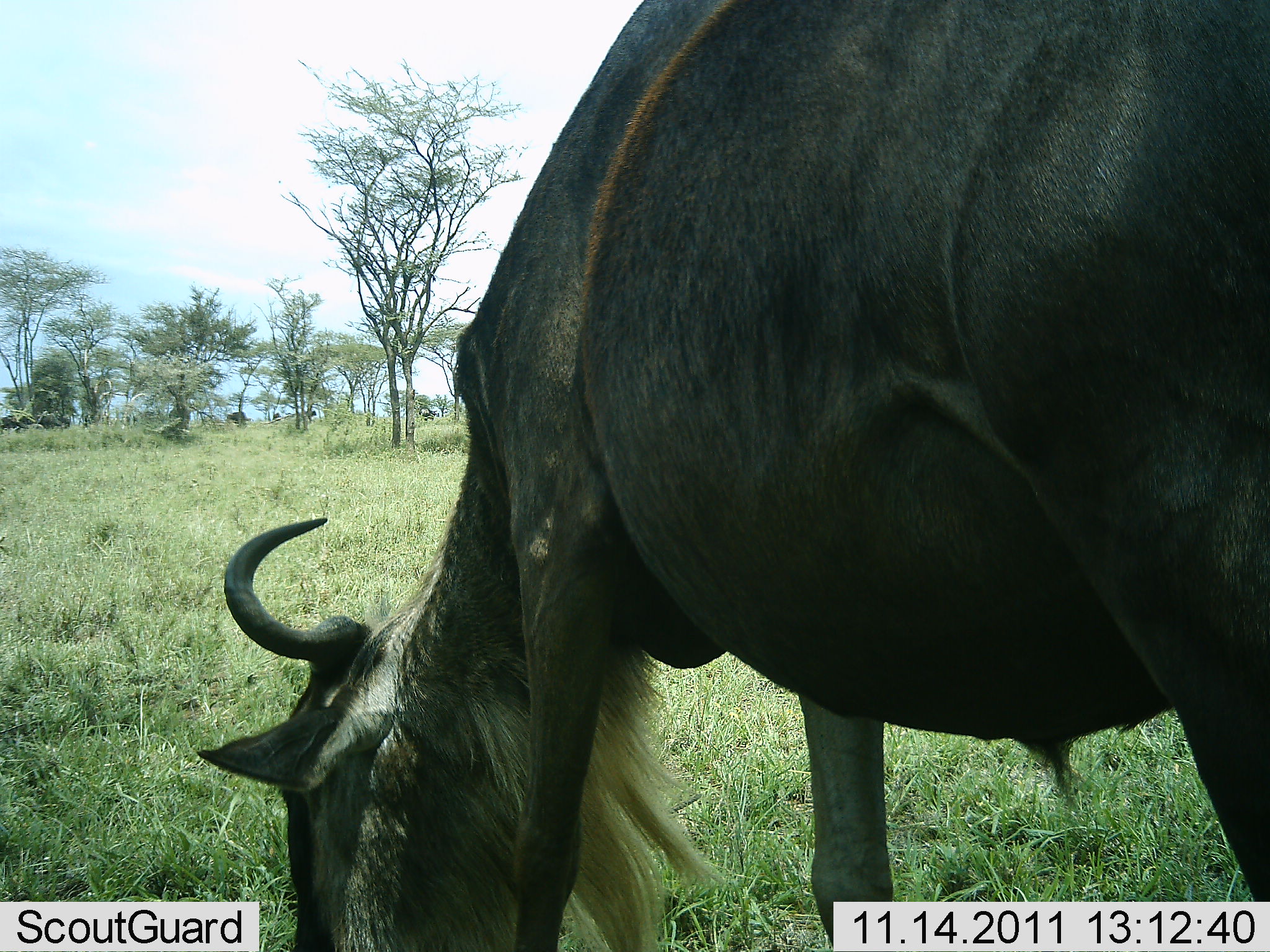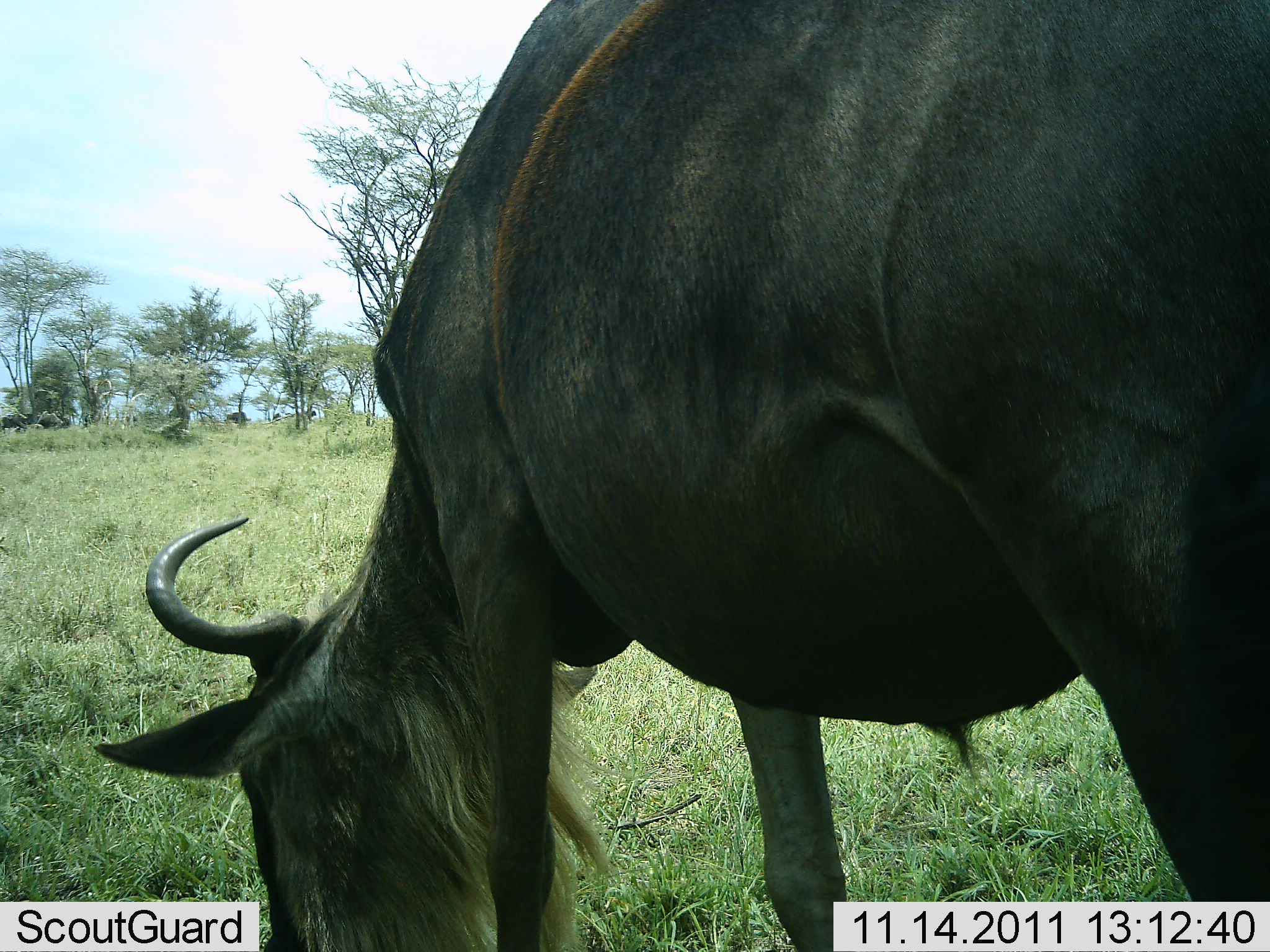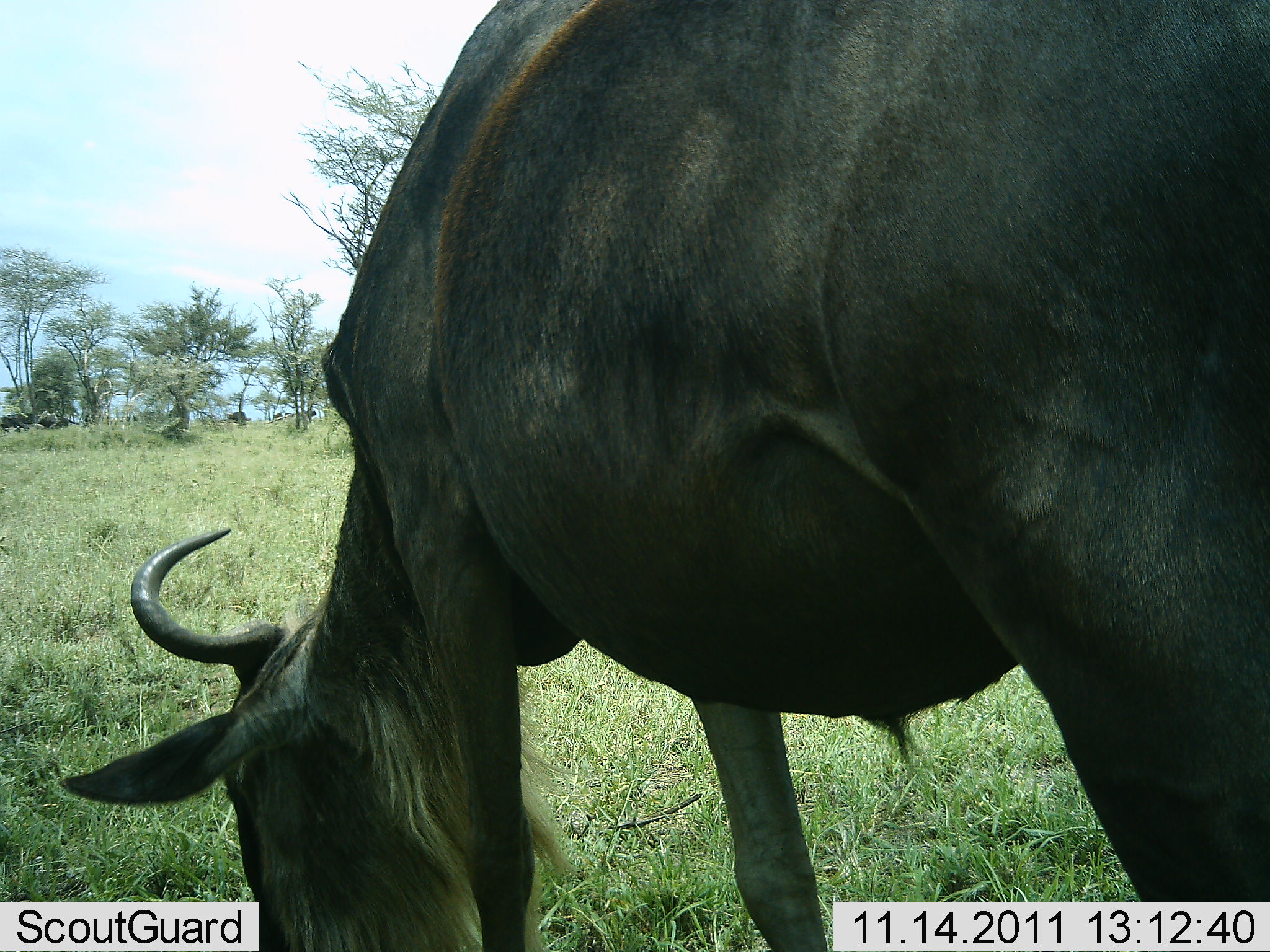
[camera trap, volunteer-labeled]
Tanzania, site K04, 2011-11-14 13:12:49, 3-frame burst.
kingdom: Animalia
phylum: Chordata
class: Mammalia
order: Artiodactyla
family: Bovidae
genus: Connochaetes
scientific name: Connochaetes taurinus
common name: blue wildebeest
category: wildebeest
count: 1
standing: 40%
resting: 0%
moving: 10%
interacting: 0%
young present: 0%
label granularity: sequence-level